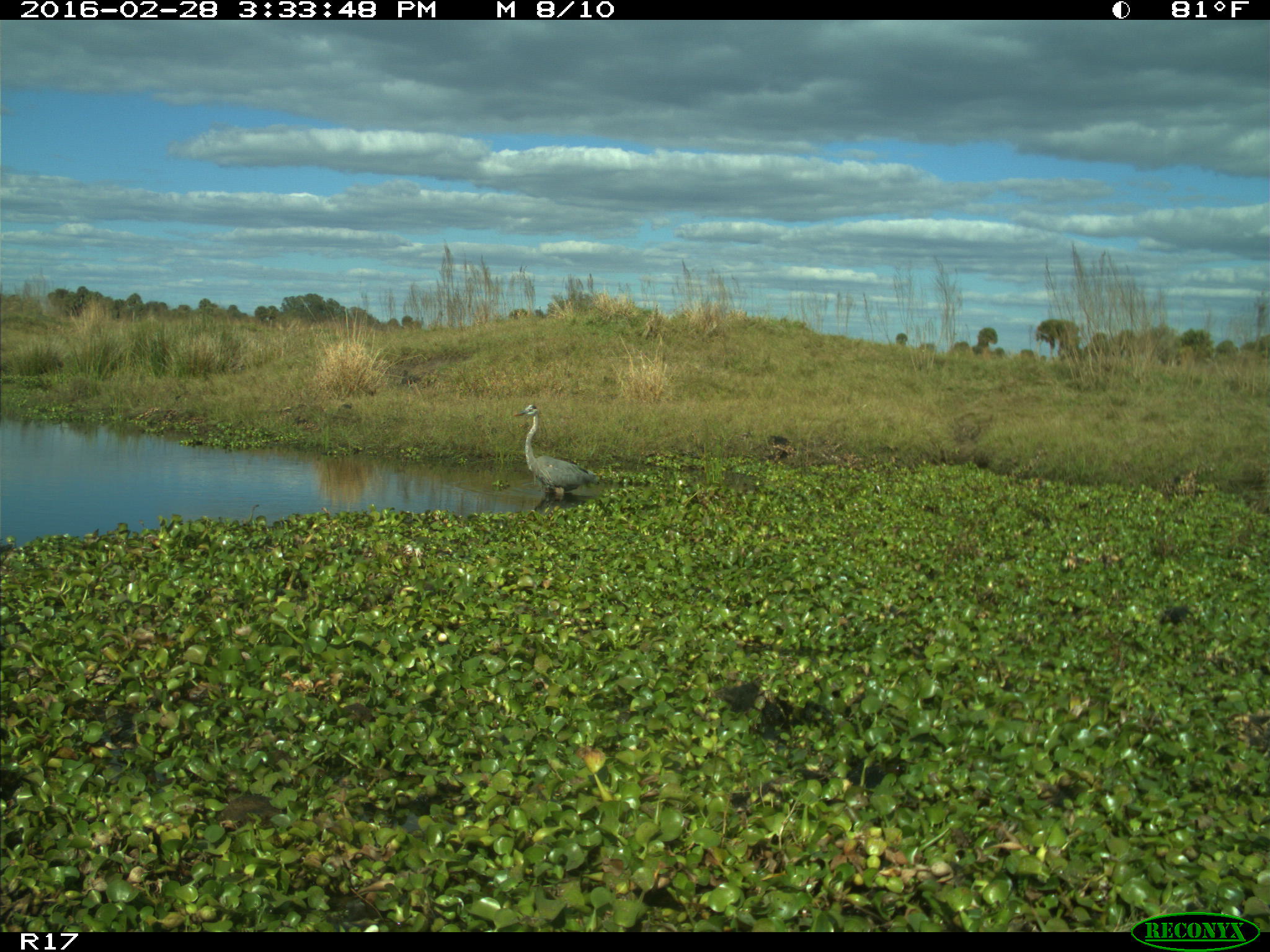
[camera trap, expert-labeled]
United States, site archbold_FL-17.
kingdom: Animalia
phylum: Chordata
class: Aves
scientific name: Aves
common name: birds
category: unidentified bird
Unidentified bird (birds) (Aves).